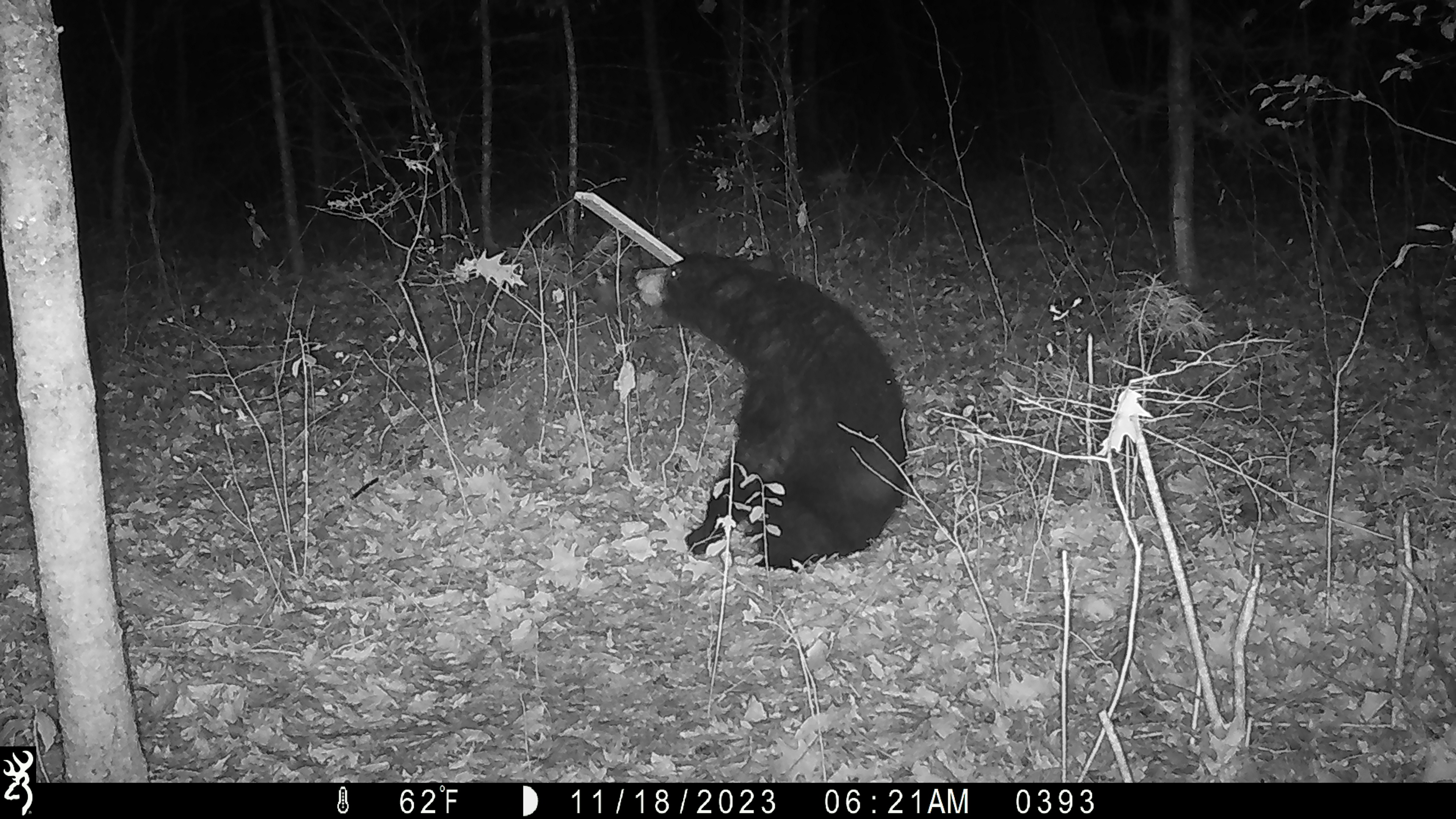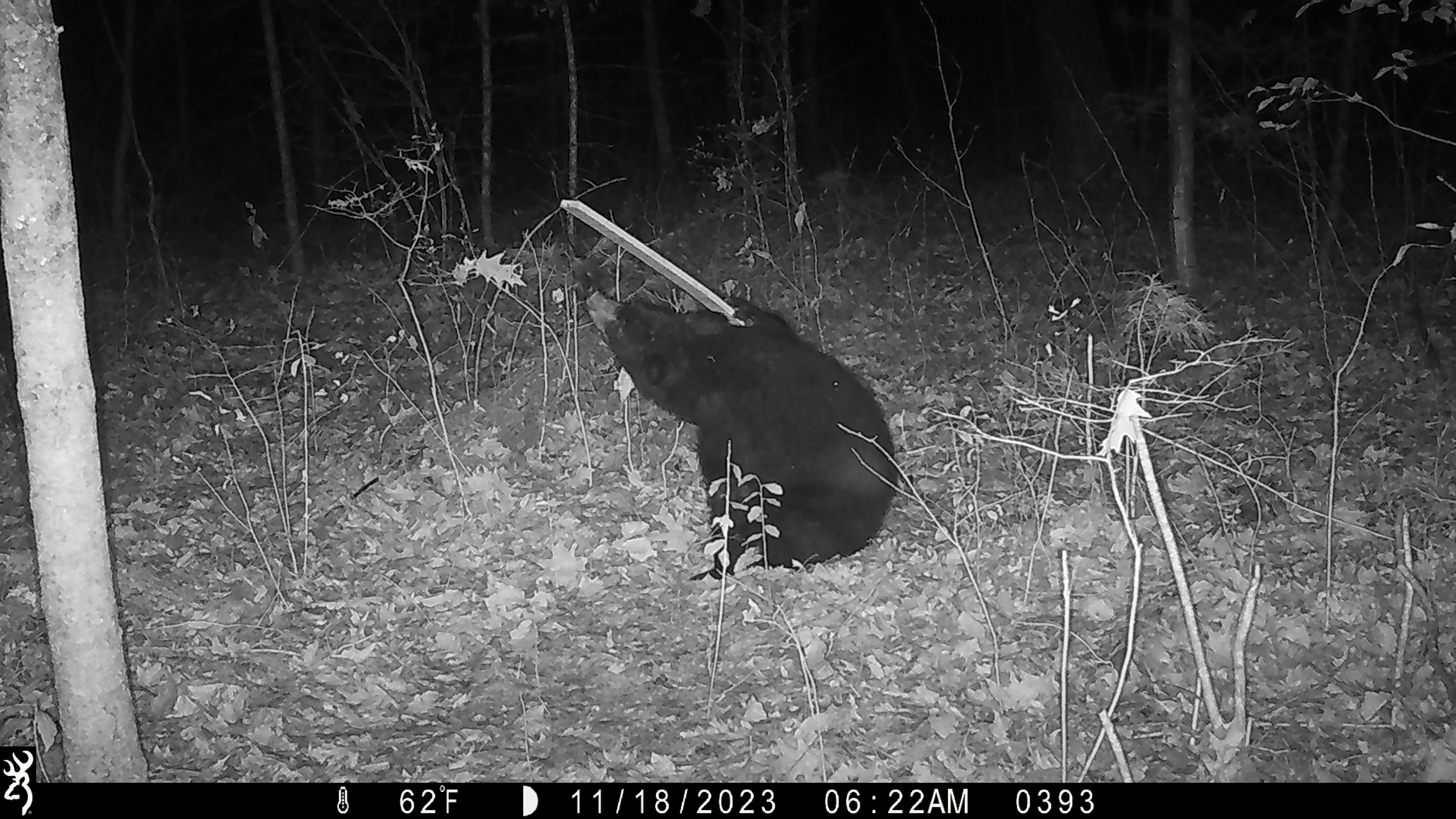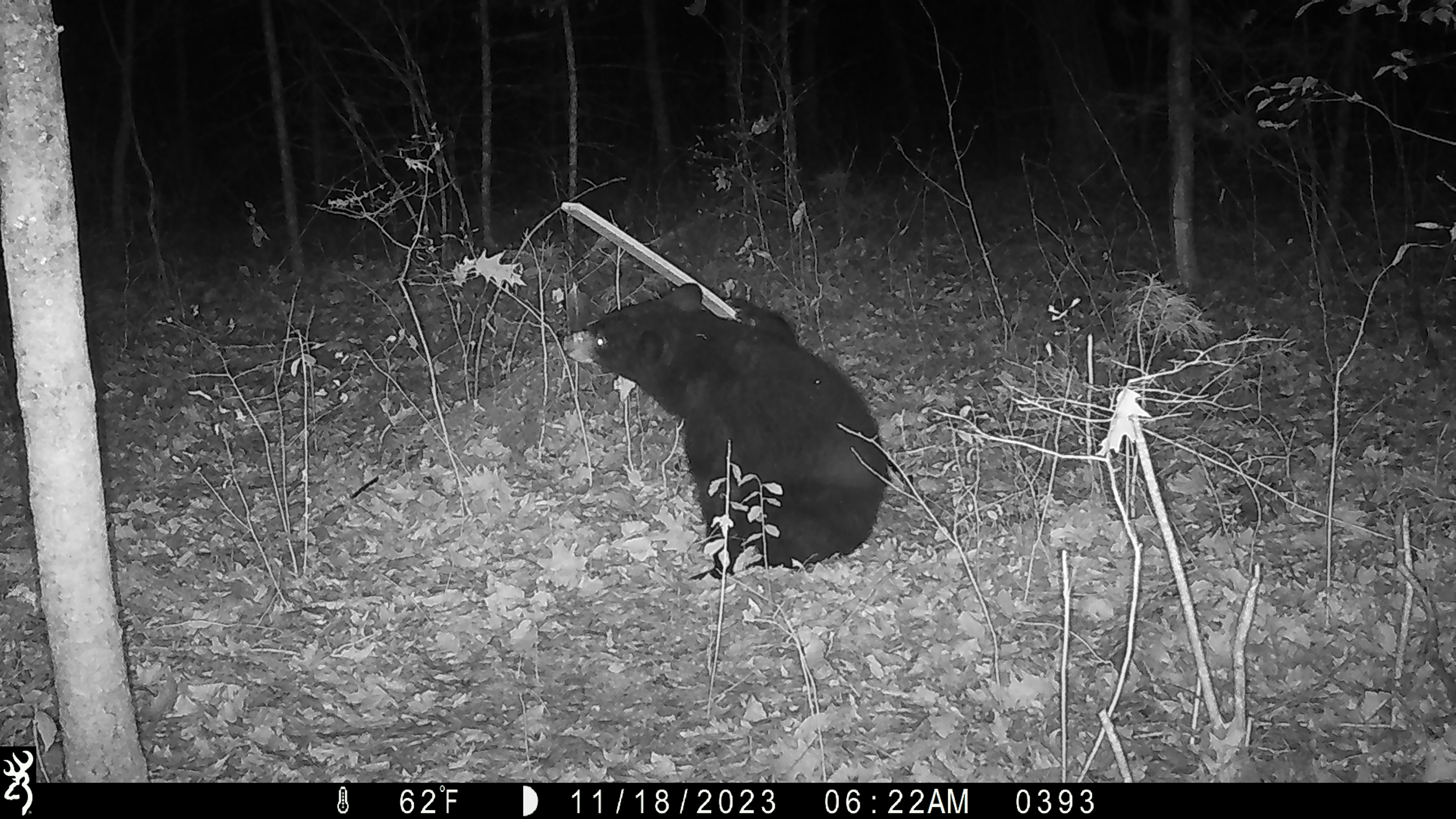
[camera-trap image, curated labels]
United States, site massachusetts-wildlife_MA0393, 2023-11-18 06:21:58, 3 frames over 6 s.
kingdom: Animalia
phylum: Chordata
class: Mammalia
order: Carnivora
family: Ursidae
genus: Ursus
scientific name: Ursus americanus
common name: black bear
Black bear (Ursus americanus).